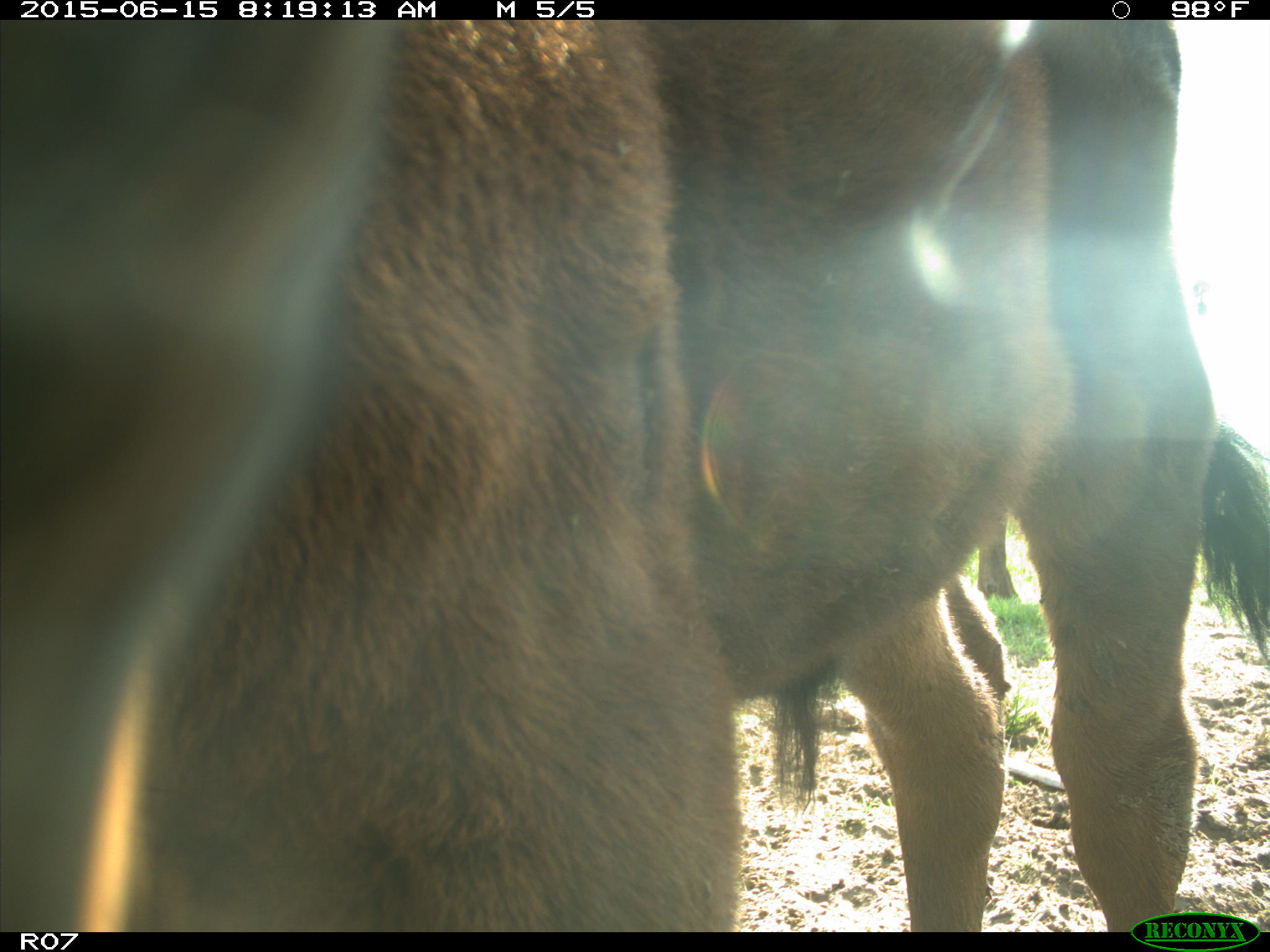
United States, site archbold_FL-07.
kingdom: Animalia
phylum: Chordata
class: Mammalia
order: Artiodactyla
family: Bovidae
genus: Bos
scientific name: Bos taurus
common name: domestic cow